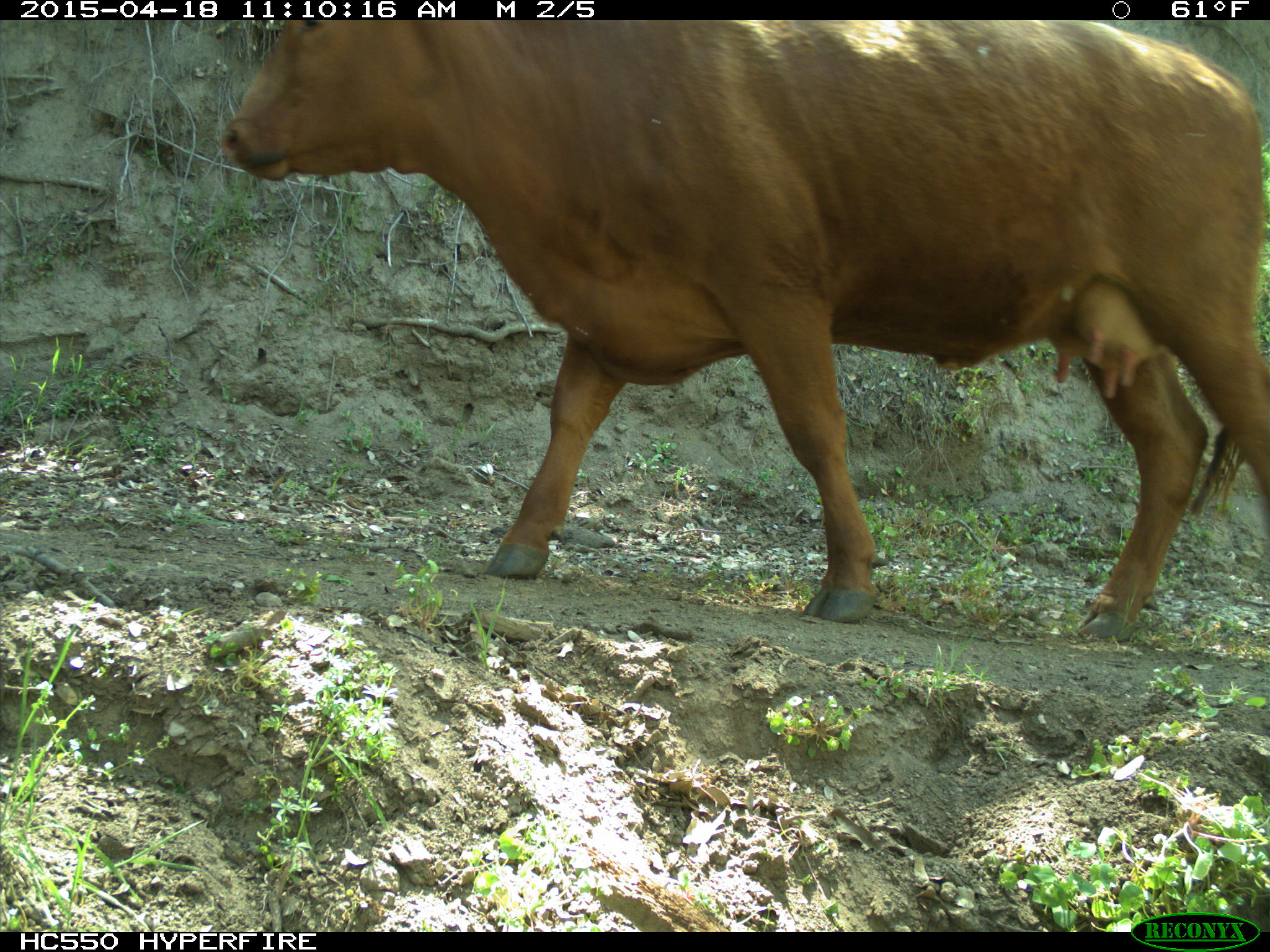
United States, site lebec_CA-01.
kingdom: Animalia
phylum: Chordata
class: Mammalia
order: Artiodactyla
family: Bovidae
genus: Bos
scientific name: Bos taurus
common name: domestic cow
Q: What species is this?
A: Bos taurus (domestic cow).